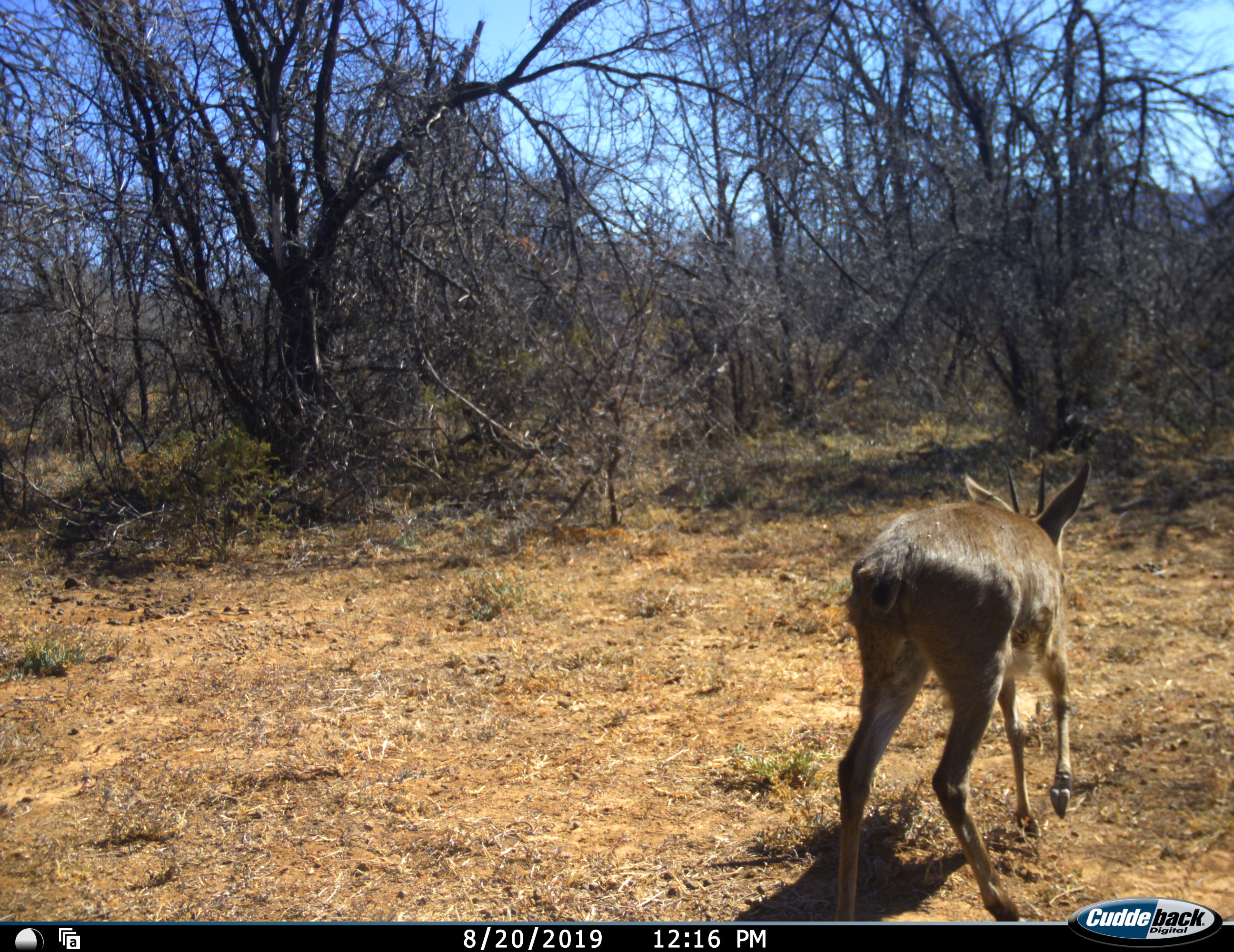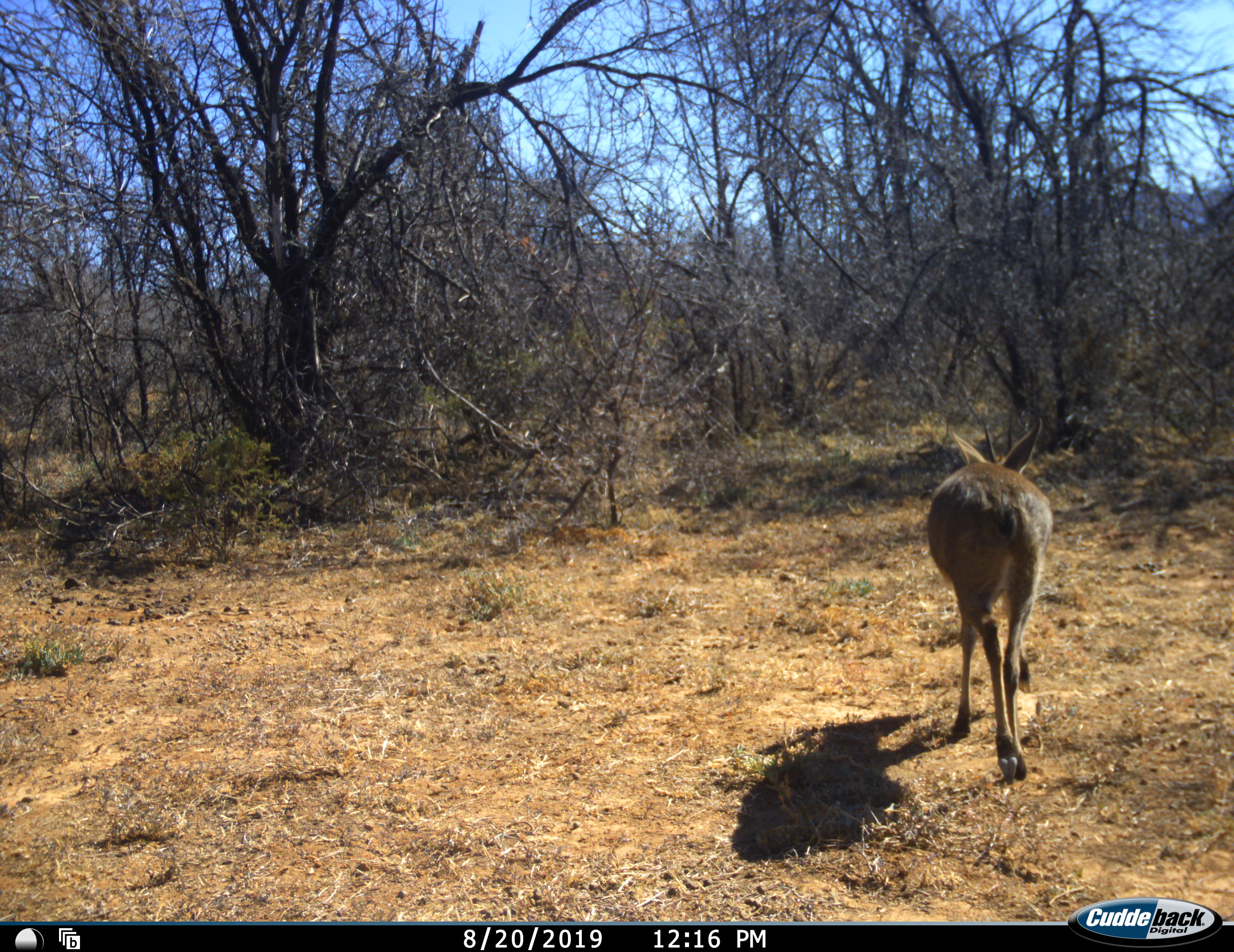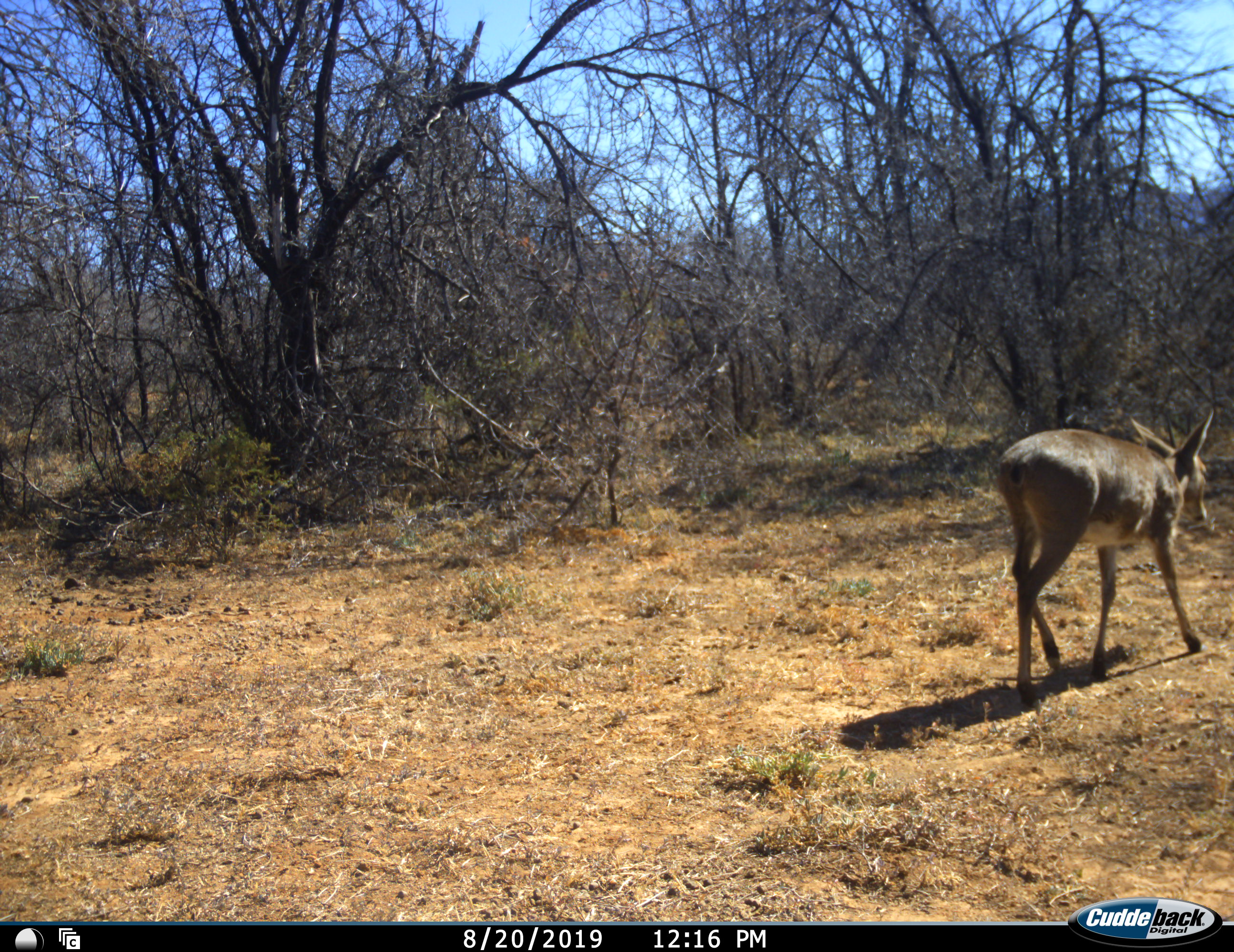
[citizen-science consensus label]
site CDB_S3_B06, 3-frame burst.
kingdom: Animalia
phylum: Chordata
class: Mammalia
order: Artiodactyla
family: Bovidae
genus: Sylvicapra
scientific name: Sylvicapra grimmia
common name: common duiker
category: duikercommongrey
Duikercommongrey (common duiker) (Sylvicapra grimmia), count 1. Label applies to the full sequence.